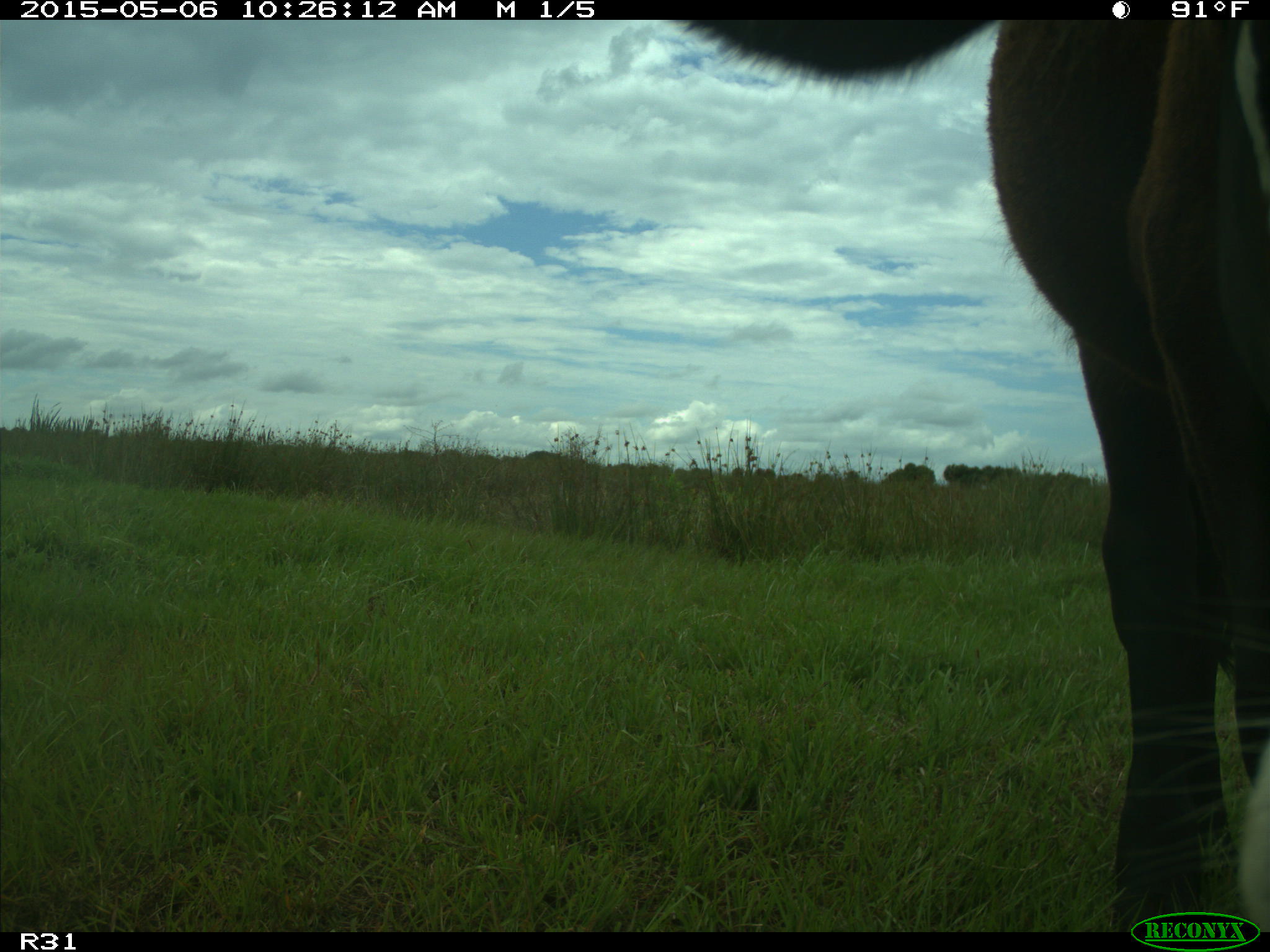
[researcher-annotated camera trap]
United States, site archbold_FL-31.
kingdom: Animalia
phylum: Chordata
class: Mammalia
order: Artiodactyla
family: Bovidae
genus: Bos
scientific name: Bos taurus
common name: domestic cow